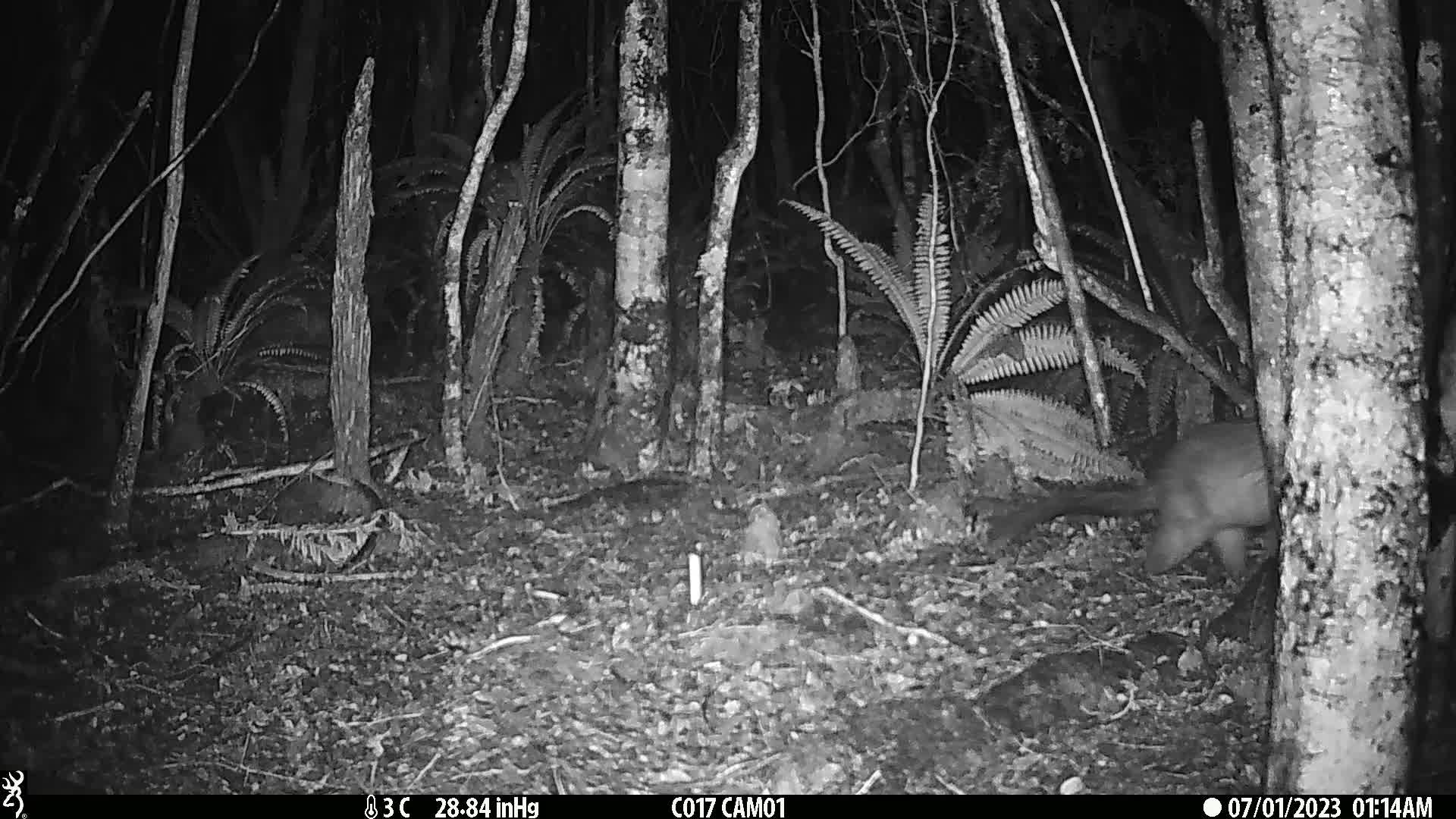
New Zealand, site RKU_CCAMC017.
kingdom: Animalia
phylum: Chordata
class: Mammalia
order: Diprotodontia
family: Phalangeridae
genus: Trichosurus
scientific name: Trichosurus vulpecula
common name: common brushtail possum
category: possum